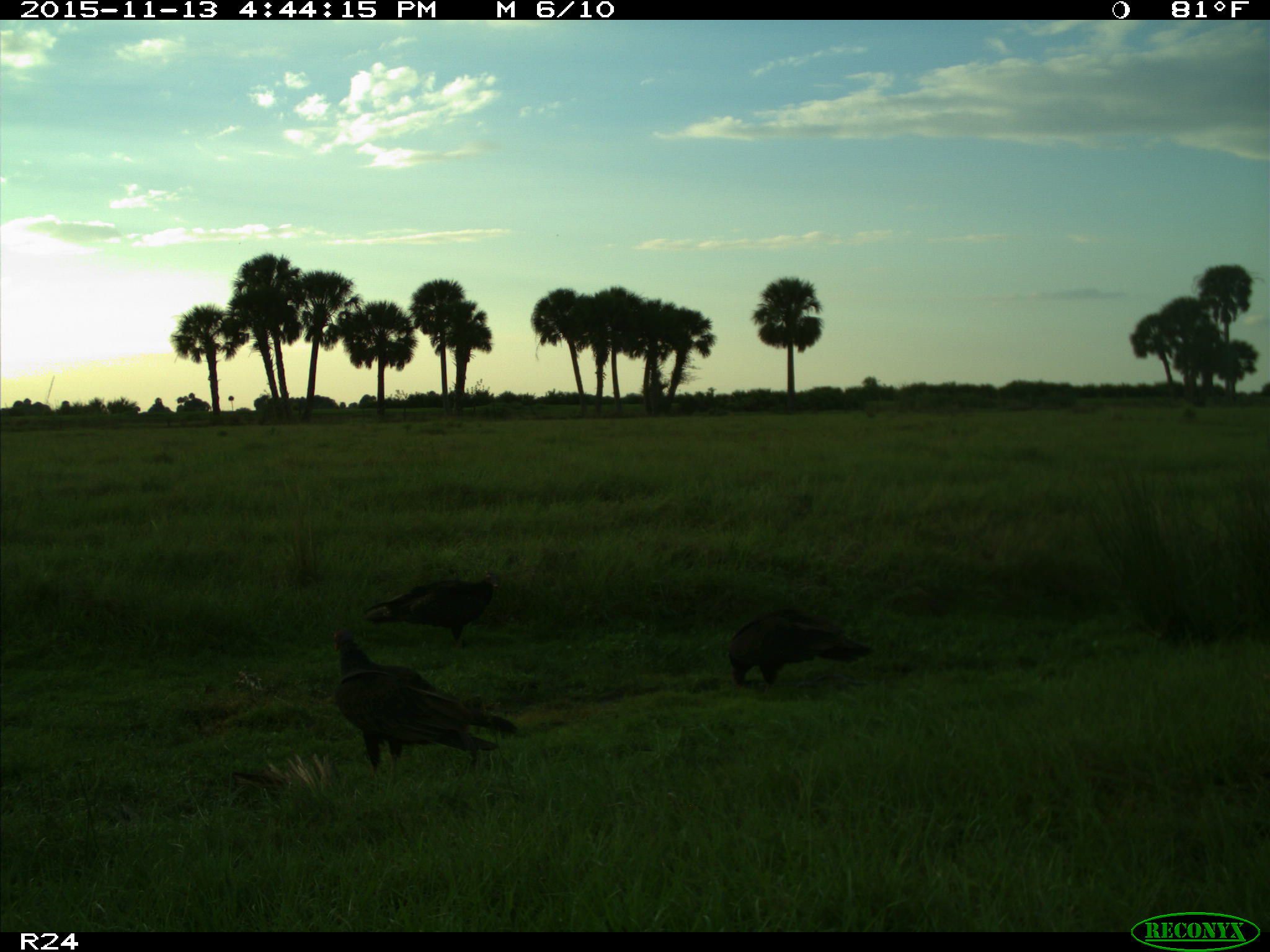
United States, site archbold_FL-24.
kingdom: Animalia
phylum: Chordata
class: Aves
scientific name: Aves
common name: birds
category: unidentified bird